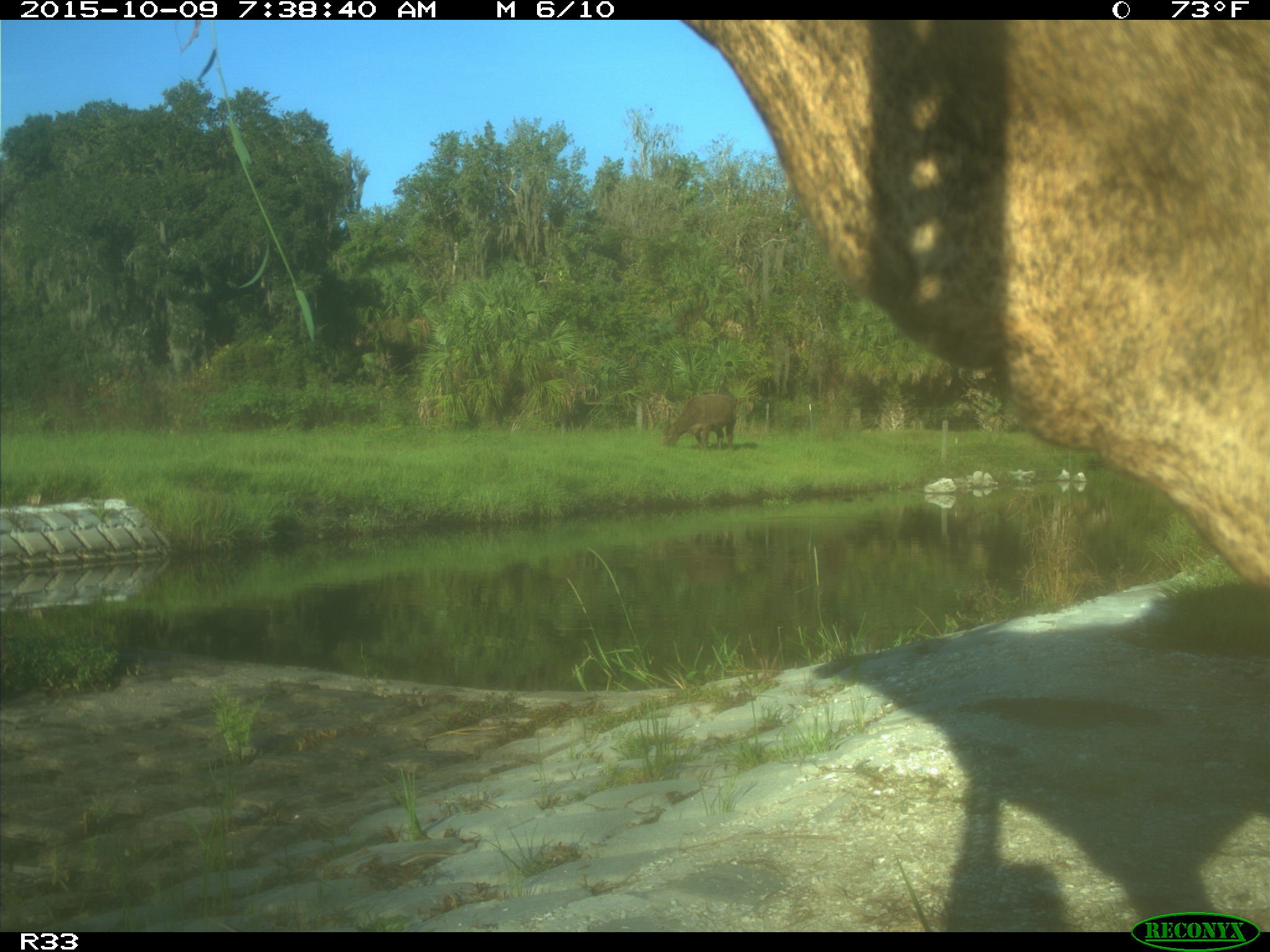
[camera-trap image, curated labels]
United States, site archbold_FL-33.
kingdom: Animalia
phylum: Chordata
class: Mammalia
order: Artiodactyla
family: Bovidae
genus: Bos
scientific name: Bos taurus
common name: domestic cow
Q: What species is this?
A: Bos taurus (domestic cow).